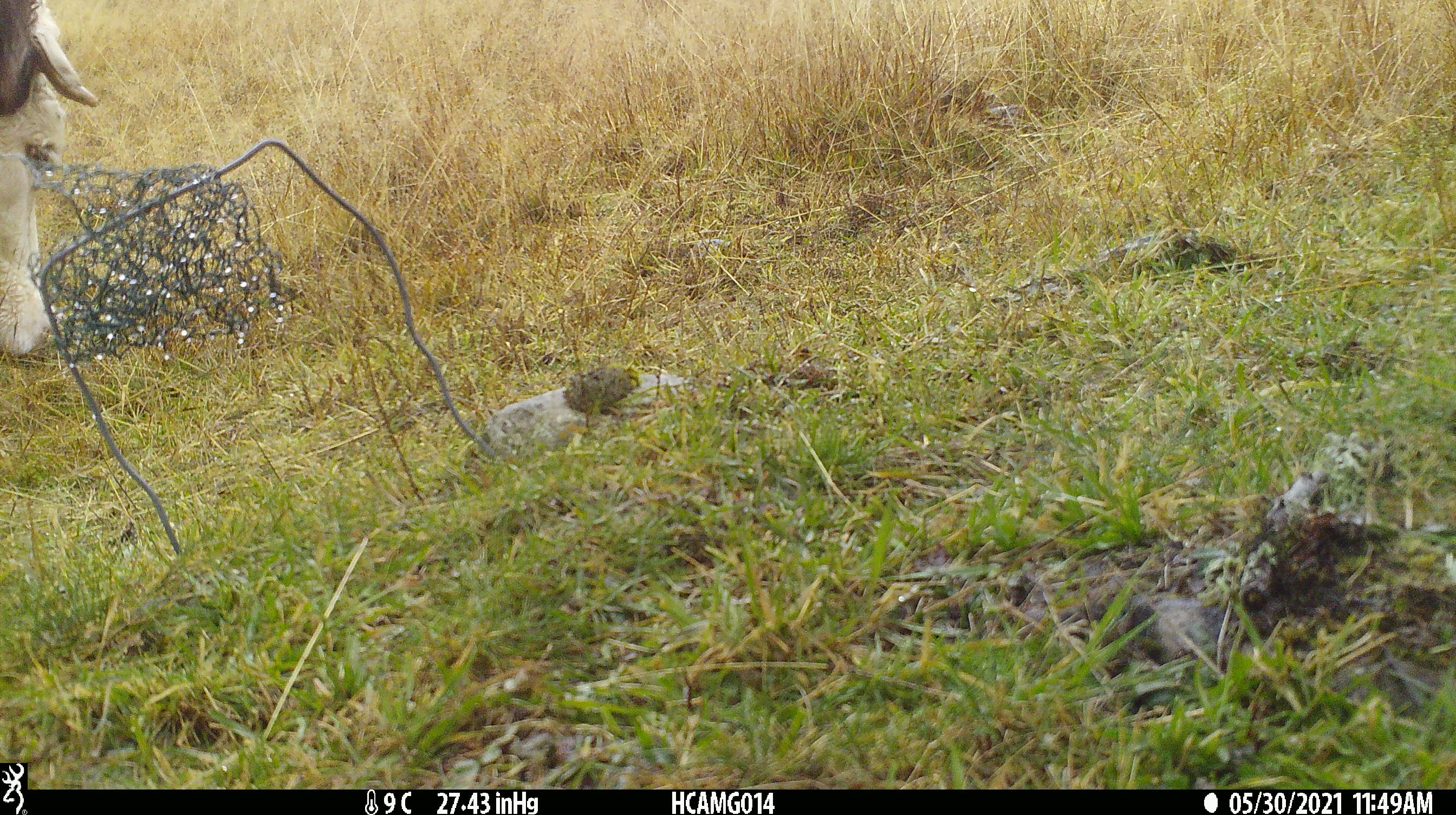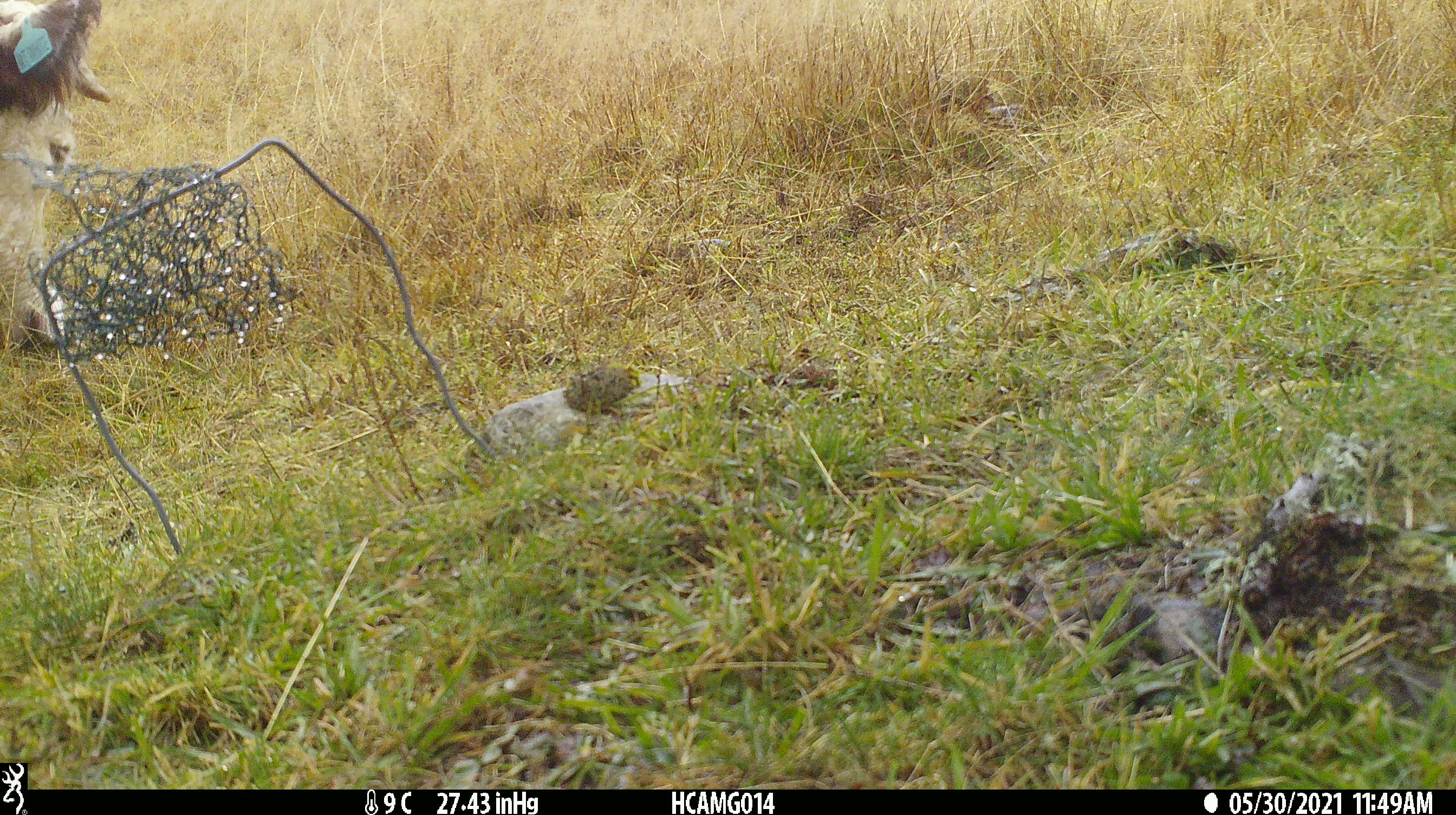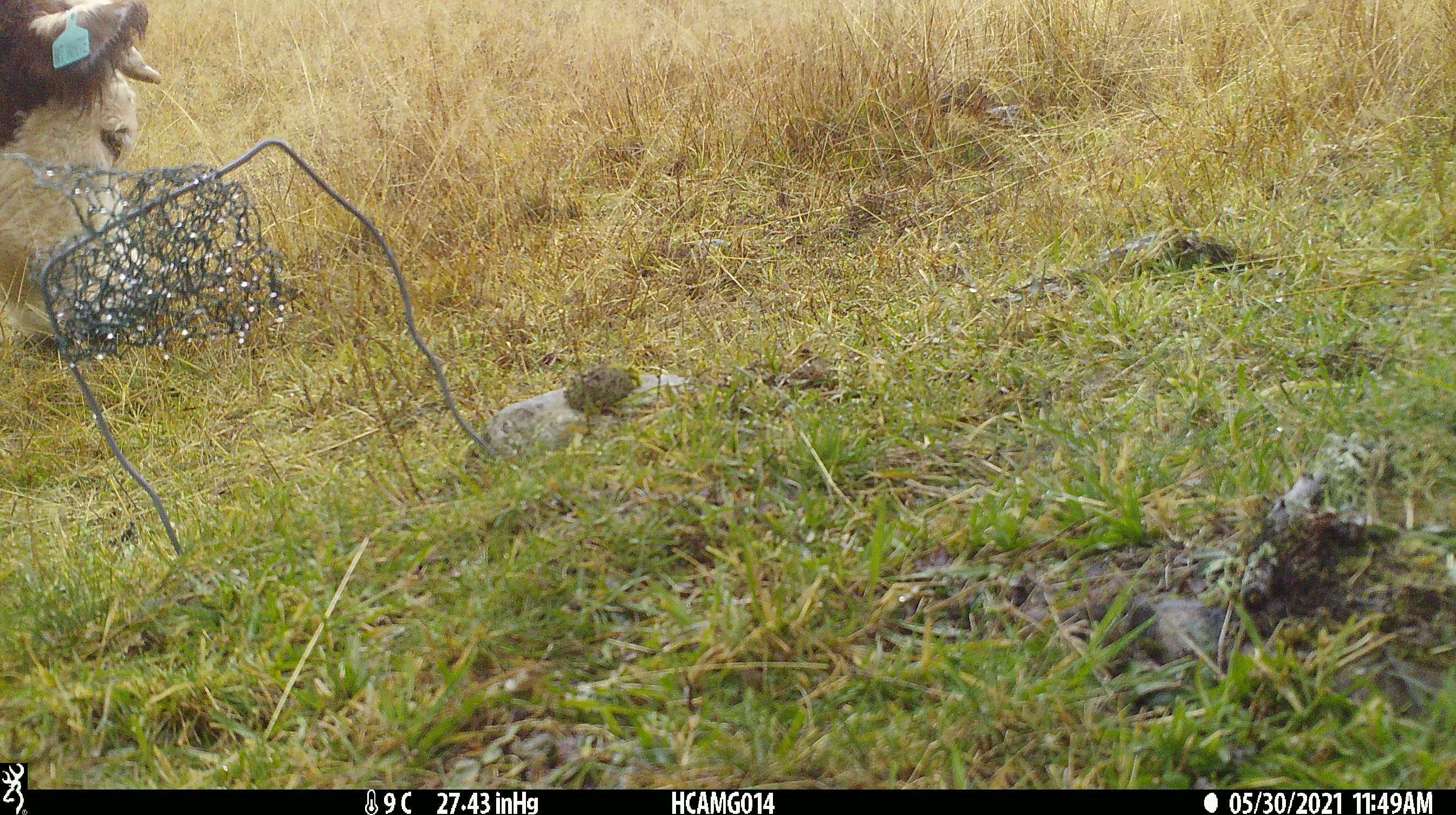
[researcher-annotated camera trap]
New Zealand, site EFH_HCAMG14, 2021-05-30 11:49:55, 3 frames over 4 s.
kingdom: Animalia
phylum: Chordata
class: Mammalia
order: Artiodactyla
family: Bovidae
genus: Bos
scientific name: Bos taurus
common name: domestic cow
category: cow